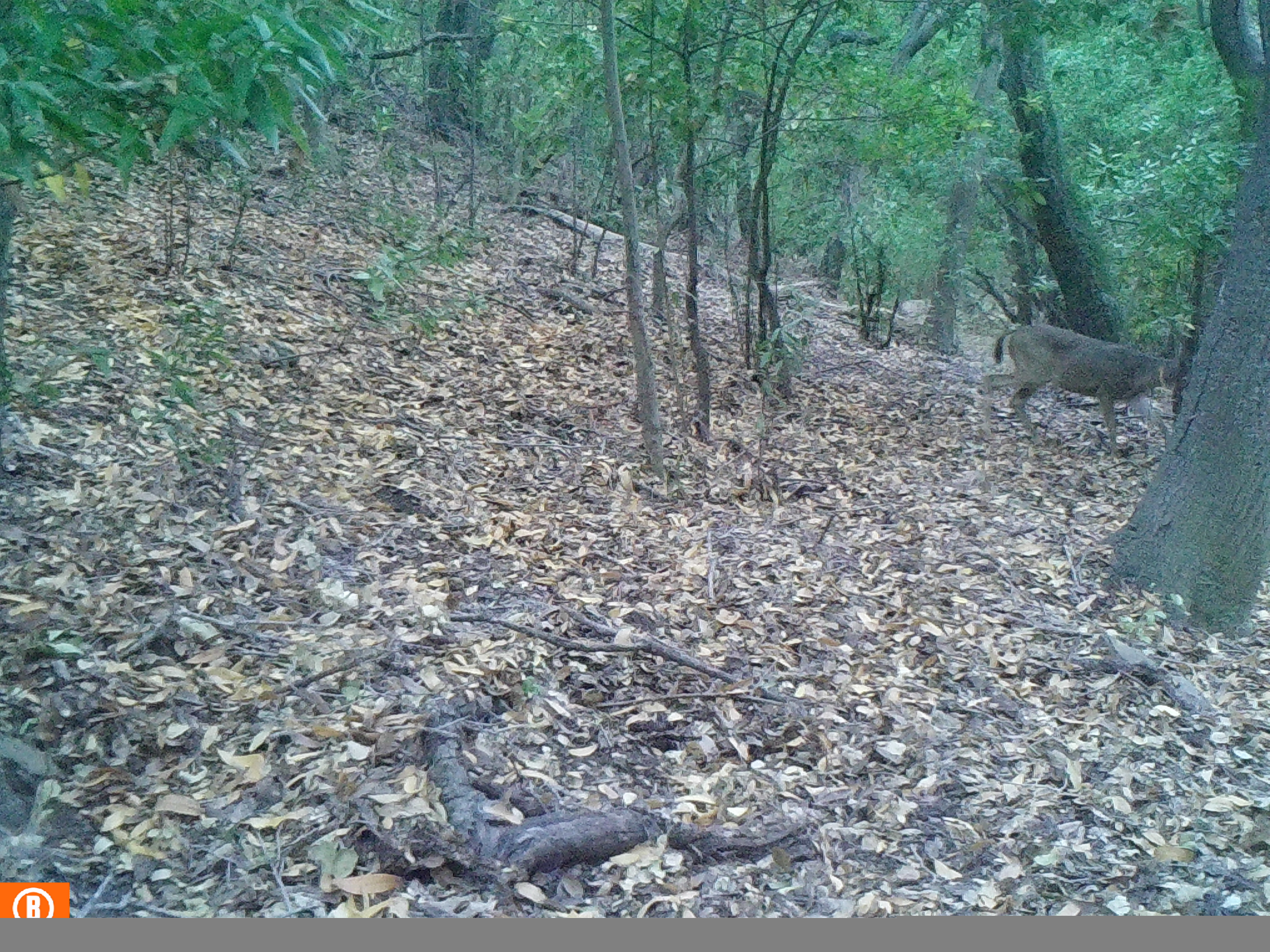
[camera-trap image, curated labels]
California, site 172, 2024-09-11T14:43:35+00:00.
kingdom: Animalia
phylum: Chordata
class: Mammalia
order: Artiodactyla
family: Cervidae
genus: Odocoileus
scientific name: Odocoileus hemionus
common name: mule deer